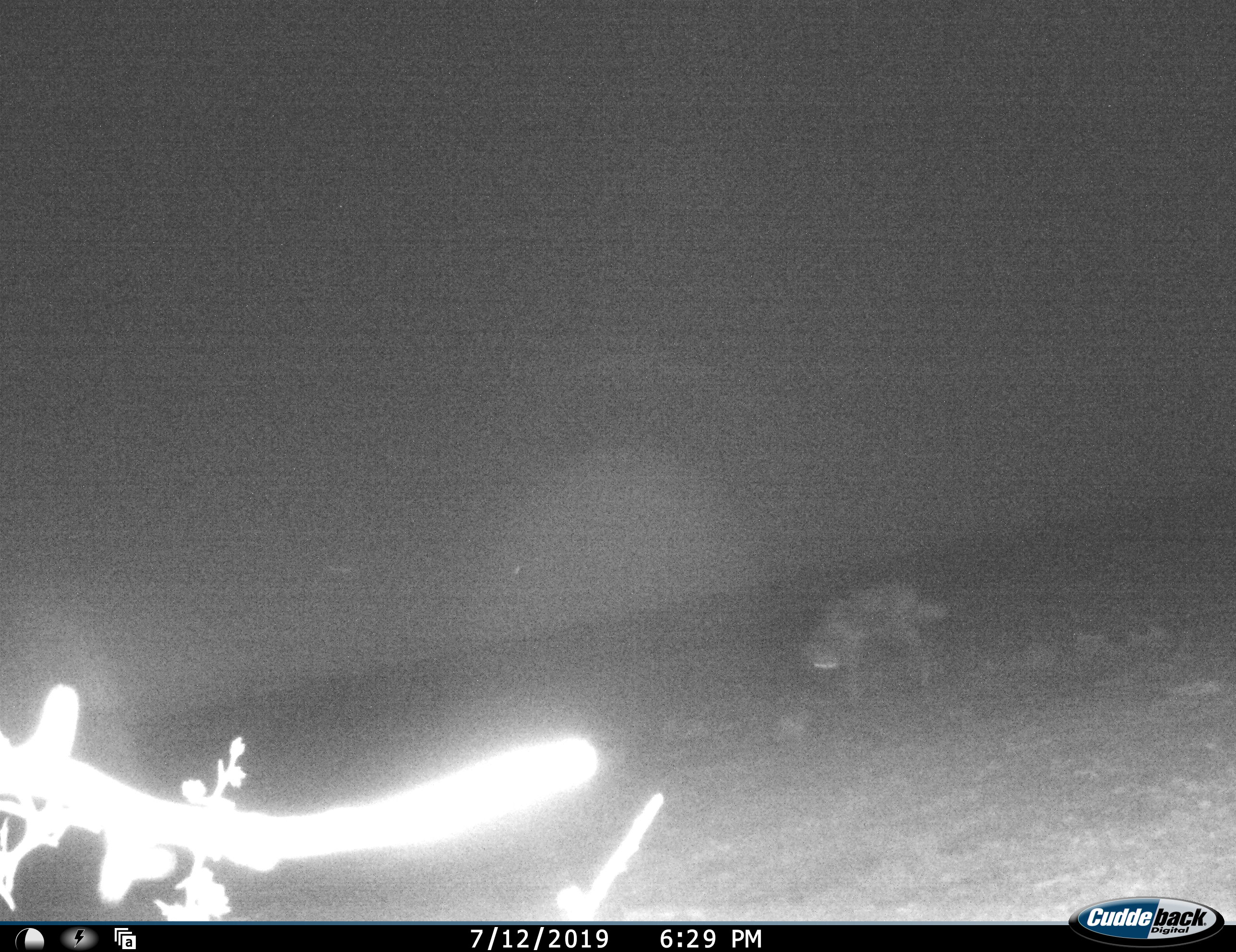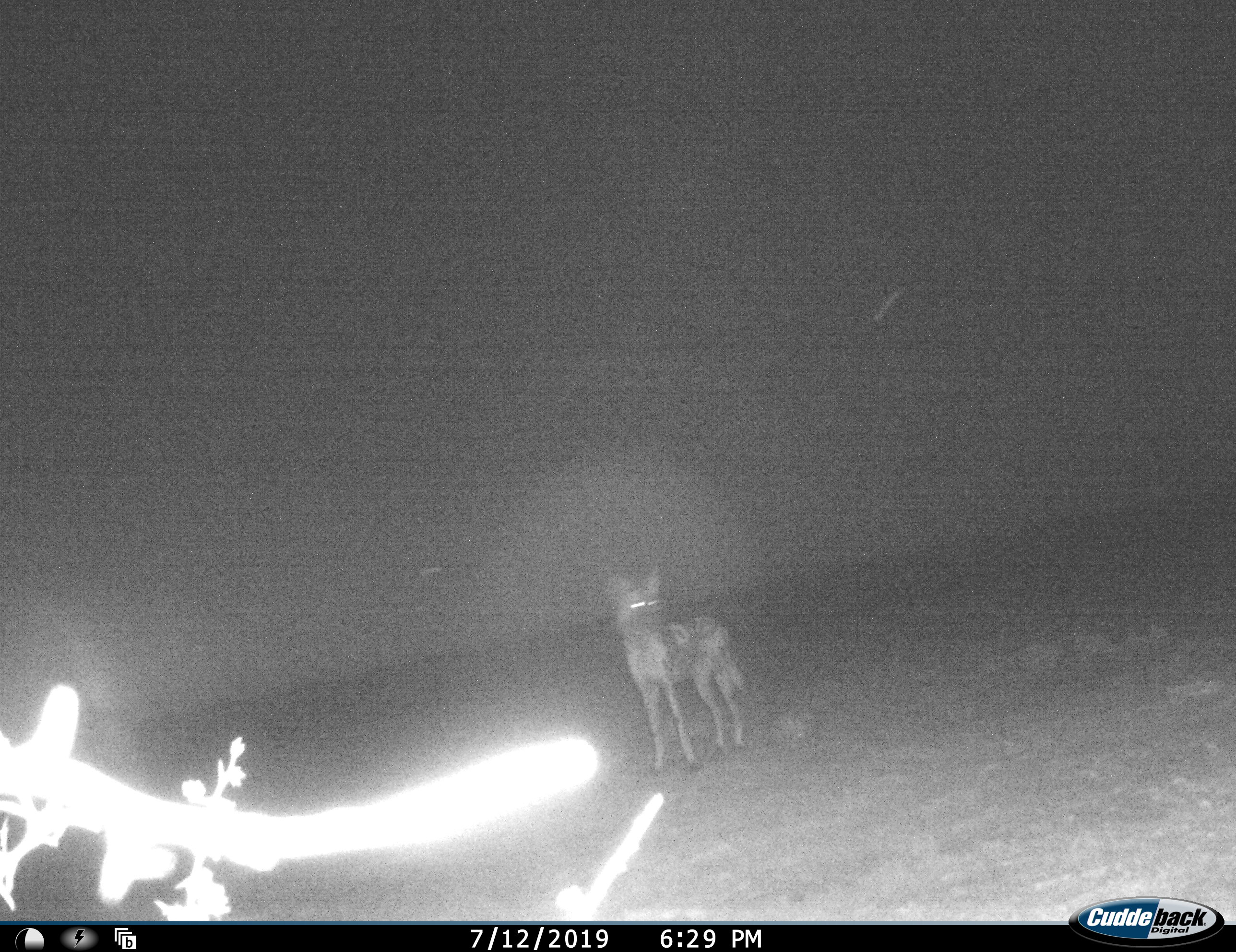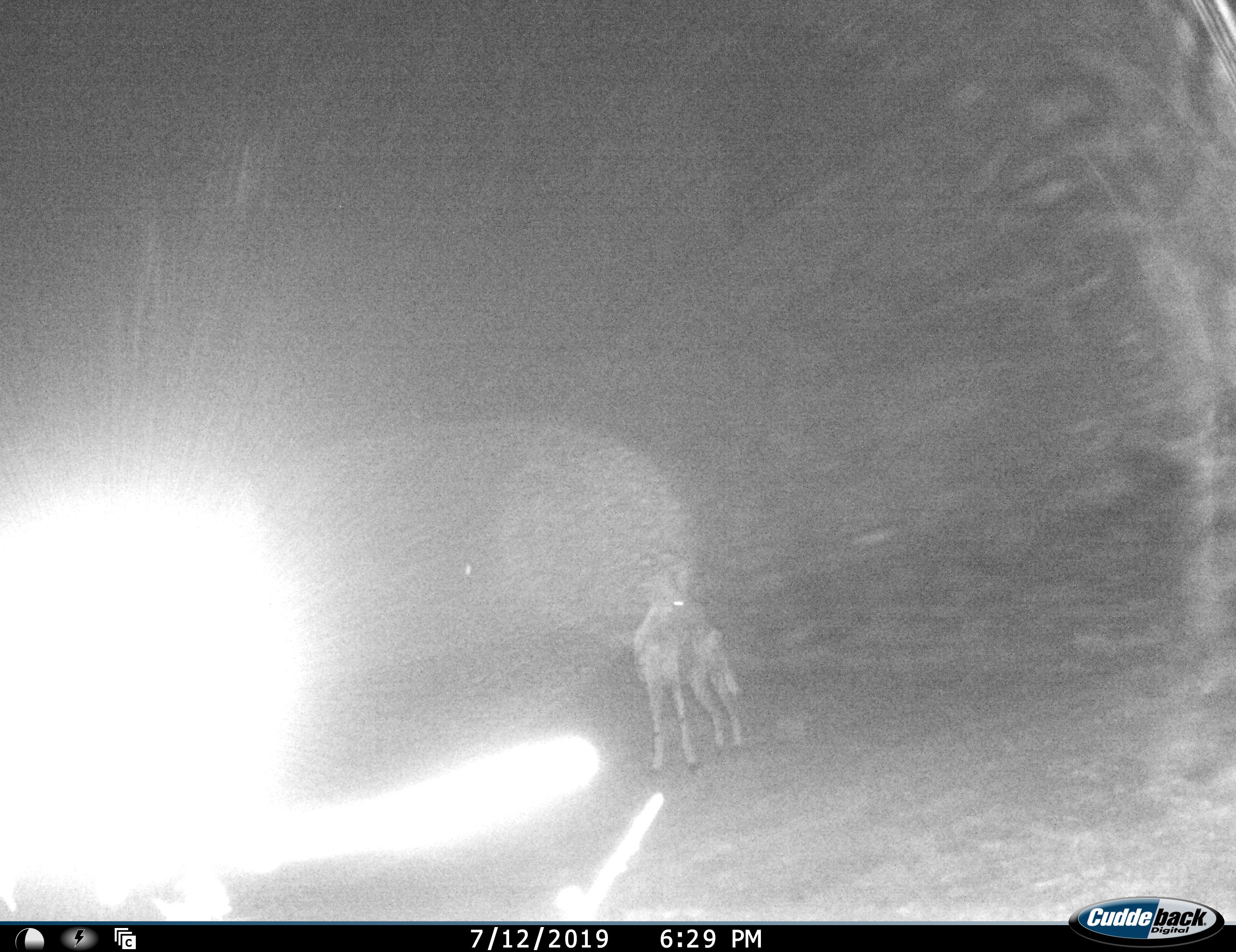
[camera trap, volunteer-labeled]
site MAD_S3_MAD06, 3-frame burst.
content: unidentified animal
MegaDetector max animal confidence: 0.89